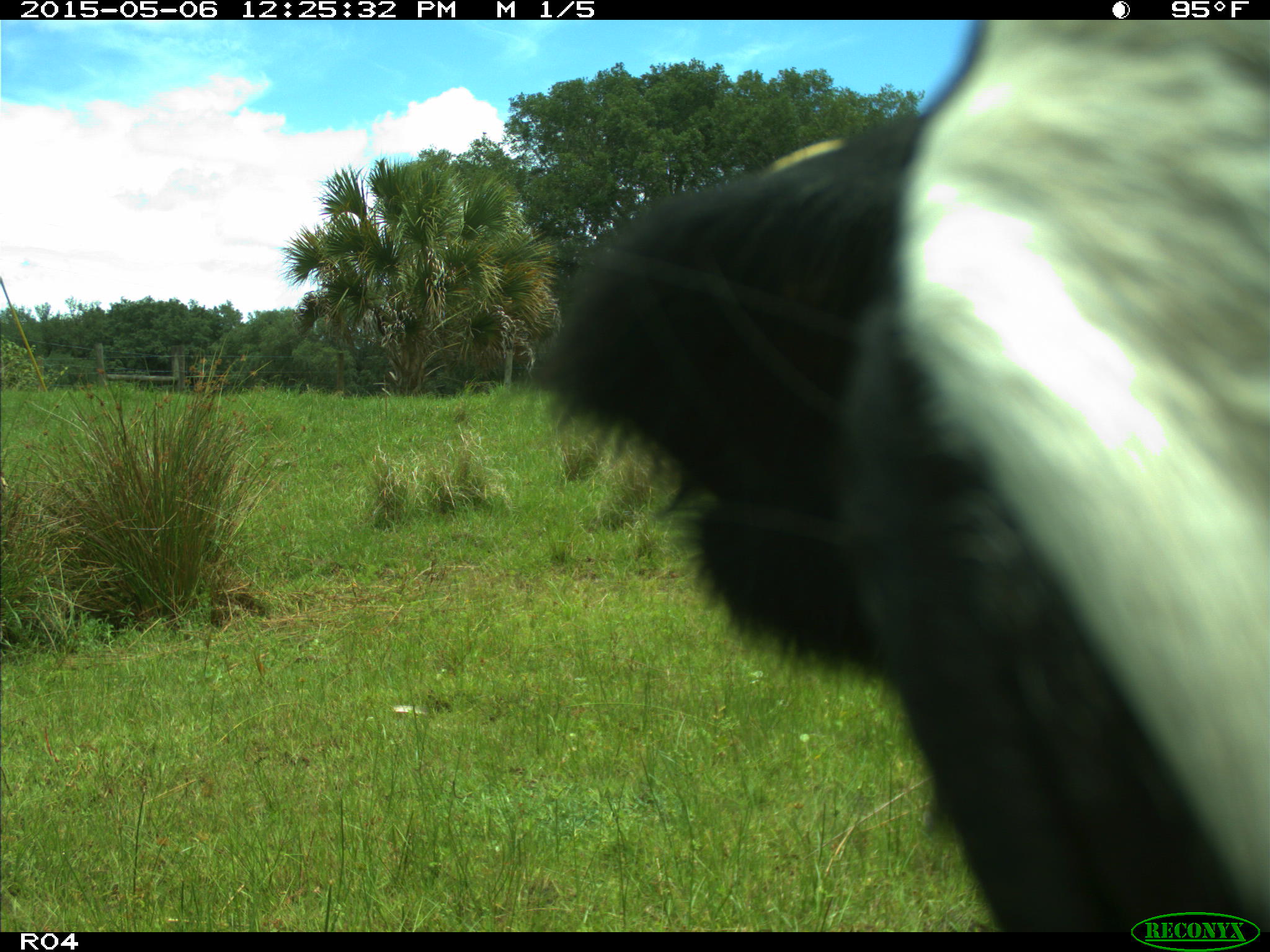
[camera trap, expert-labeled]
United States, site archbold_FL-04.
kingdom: Animalia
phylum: Chordata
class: Mammalia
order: Artiodactyla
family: Bovidae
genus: Bos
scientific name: Bos taurus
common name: domestic cow